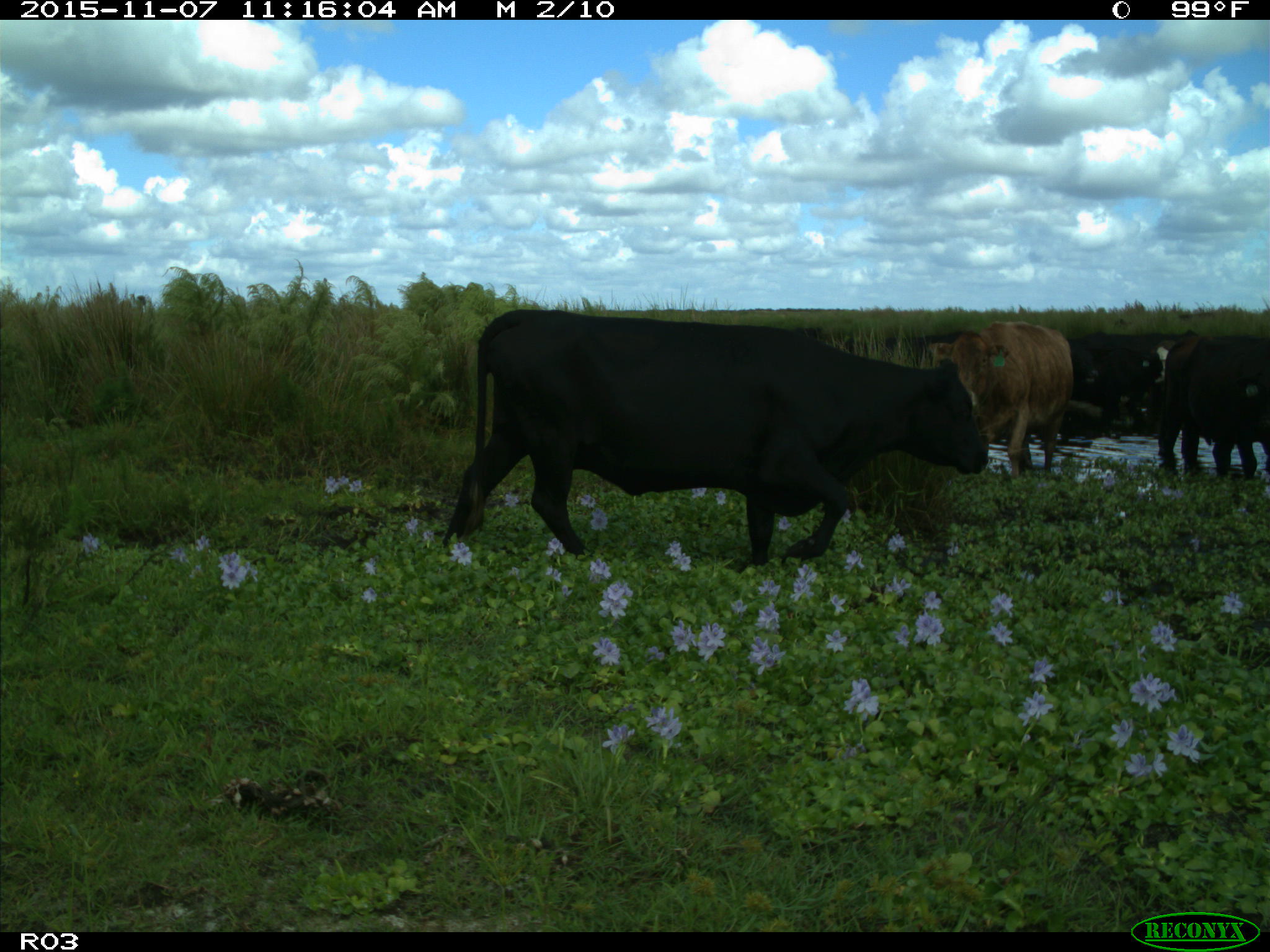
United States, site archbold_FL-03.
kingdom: Animalia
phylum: Chordata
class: Mammalia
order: Artiodactyla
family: Bovidae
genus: Bos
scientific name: Bos taurus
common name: domestic cow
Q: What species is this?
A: Bos taurus (domestic cow).